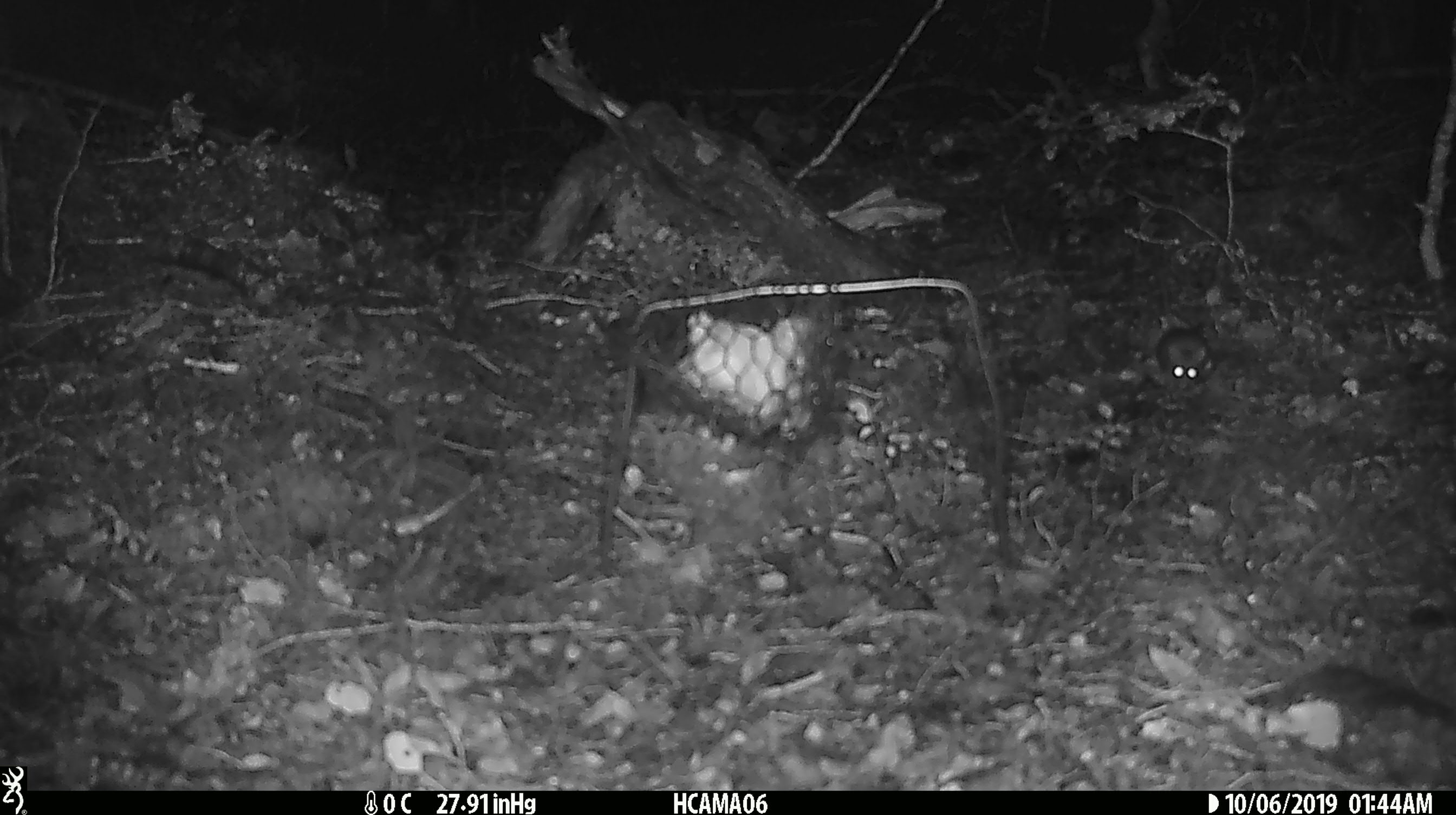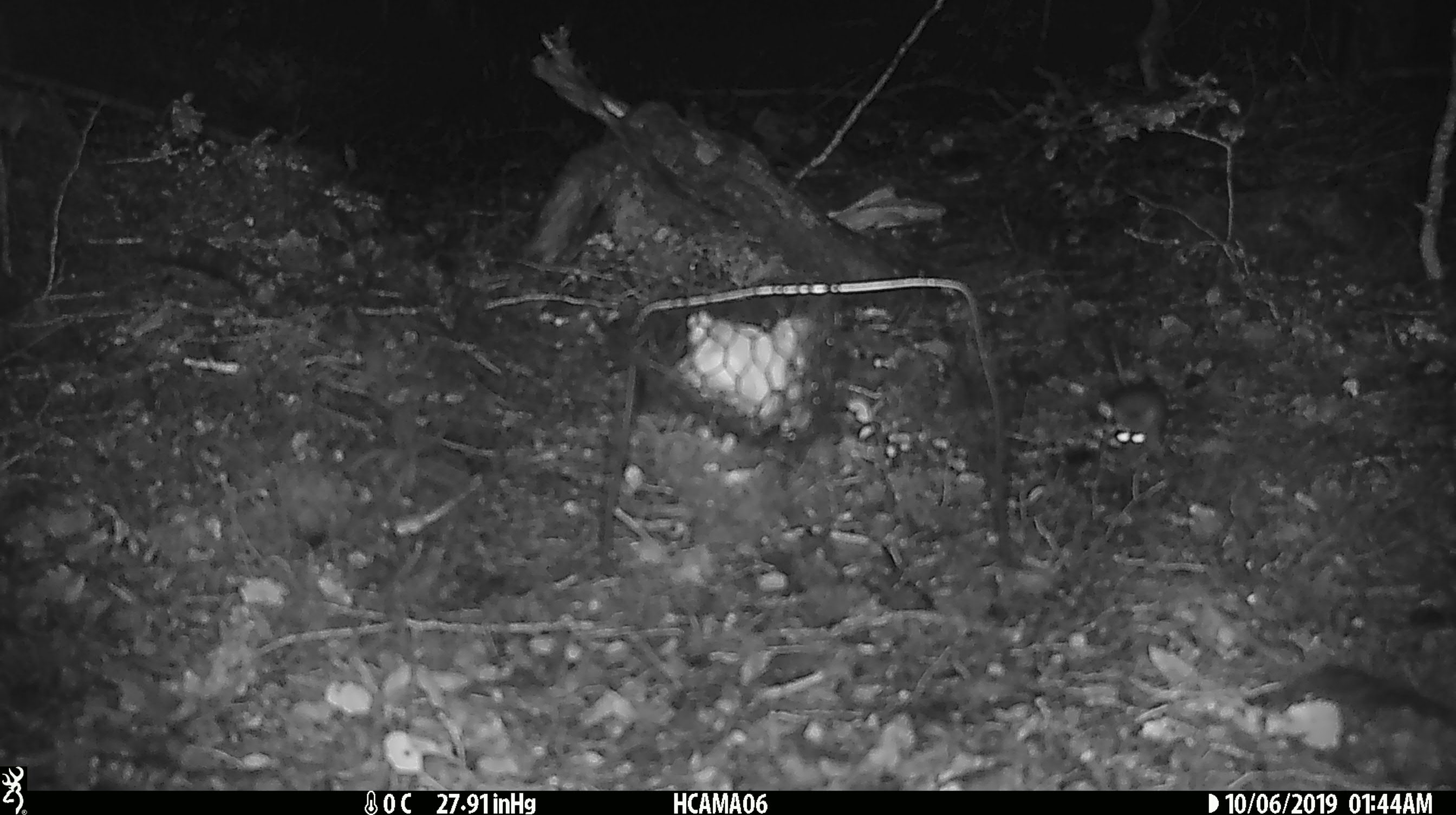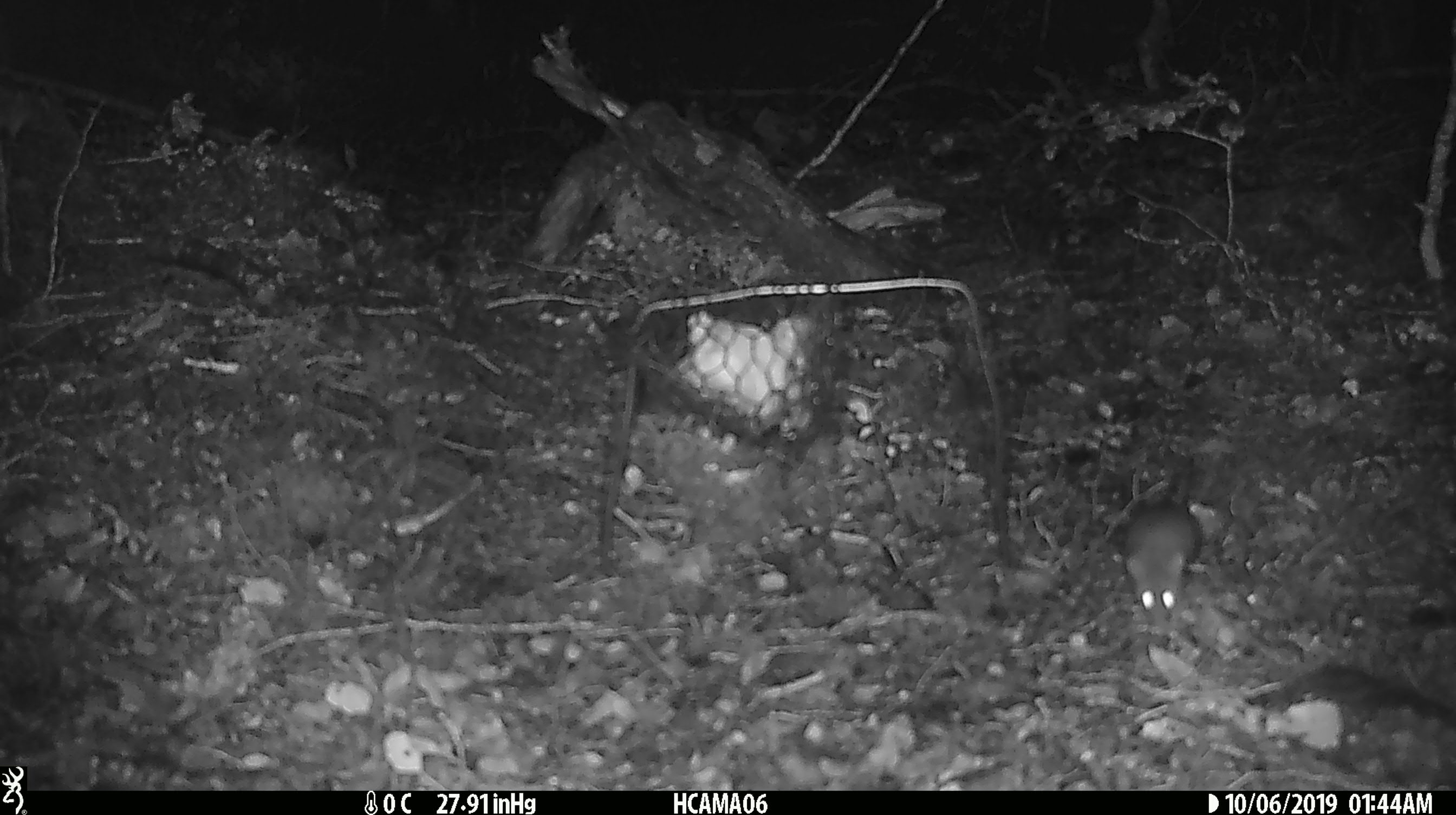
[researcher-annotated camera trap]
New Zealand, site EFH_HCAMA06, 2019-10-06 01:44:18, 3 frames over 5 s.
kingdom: Animalia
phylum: Chordata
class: Mammalia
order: Rodentia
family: Muridae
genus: Mus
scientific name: Mus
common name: mouse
Mouse (Mus).